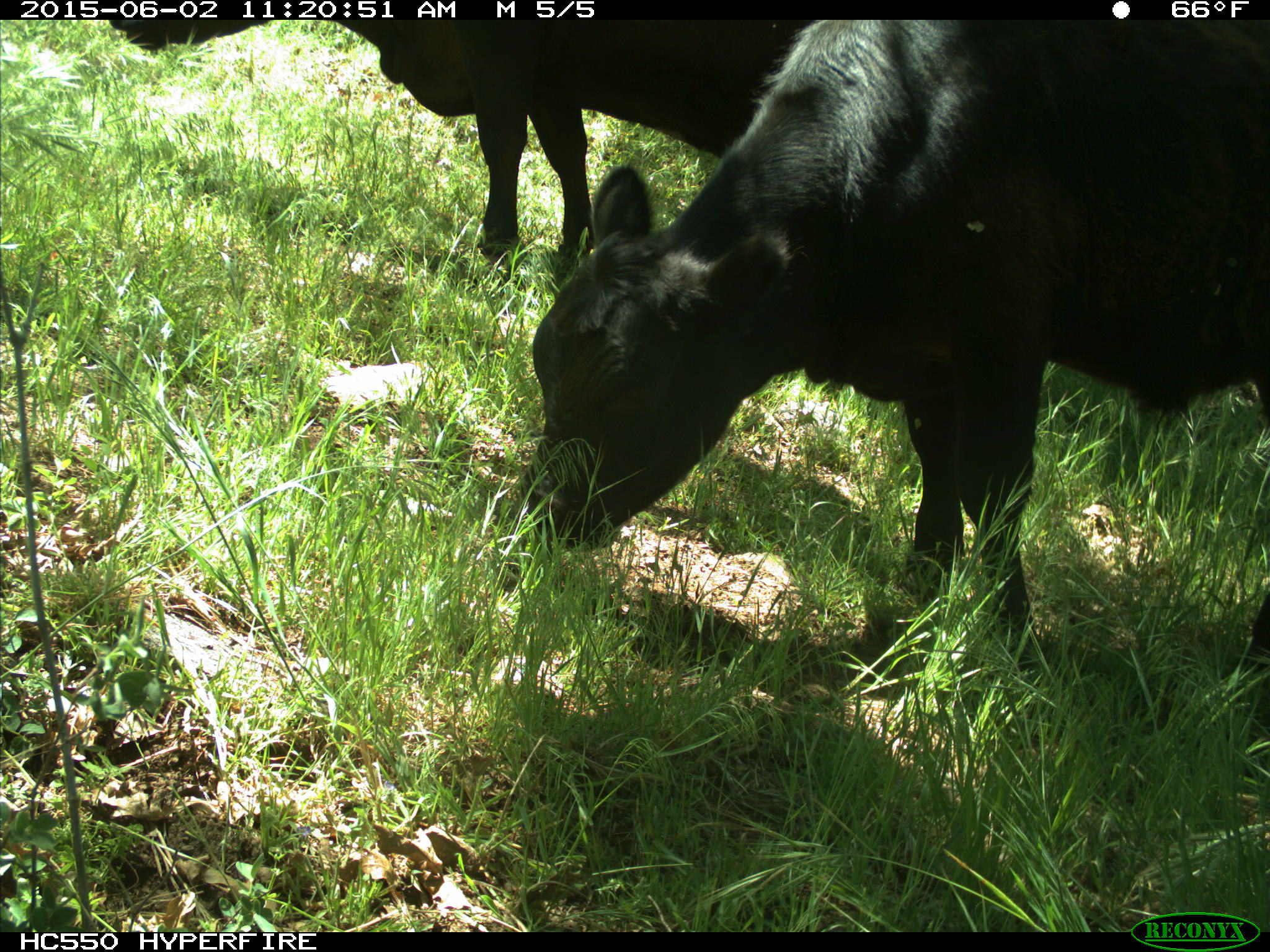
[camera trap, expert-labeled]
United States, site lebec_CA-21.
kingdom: Animalia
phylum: Chordata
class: Mammalia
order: Artiodactyla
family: Bovidae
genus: Bos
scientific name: Bos taurus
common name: domestic cow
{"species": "Bos taurus (domestic cow)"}